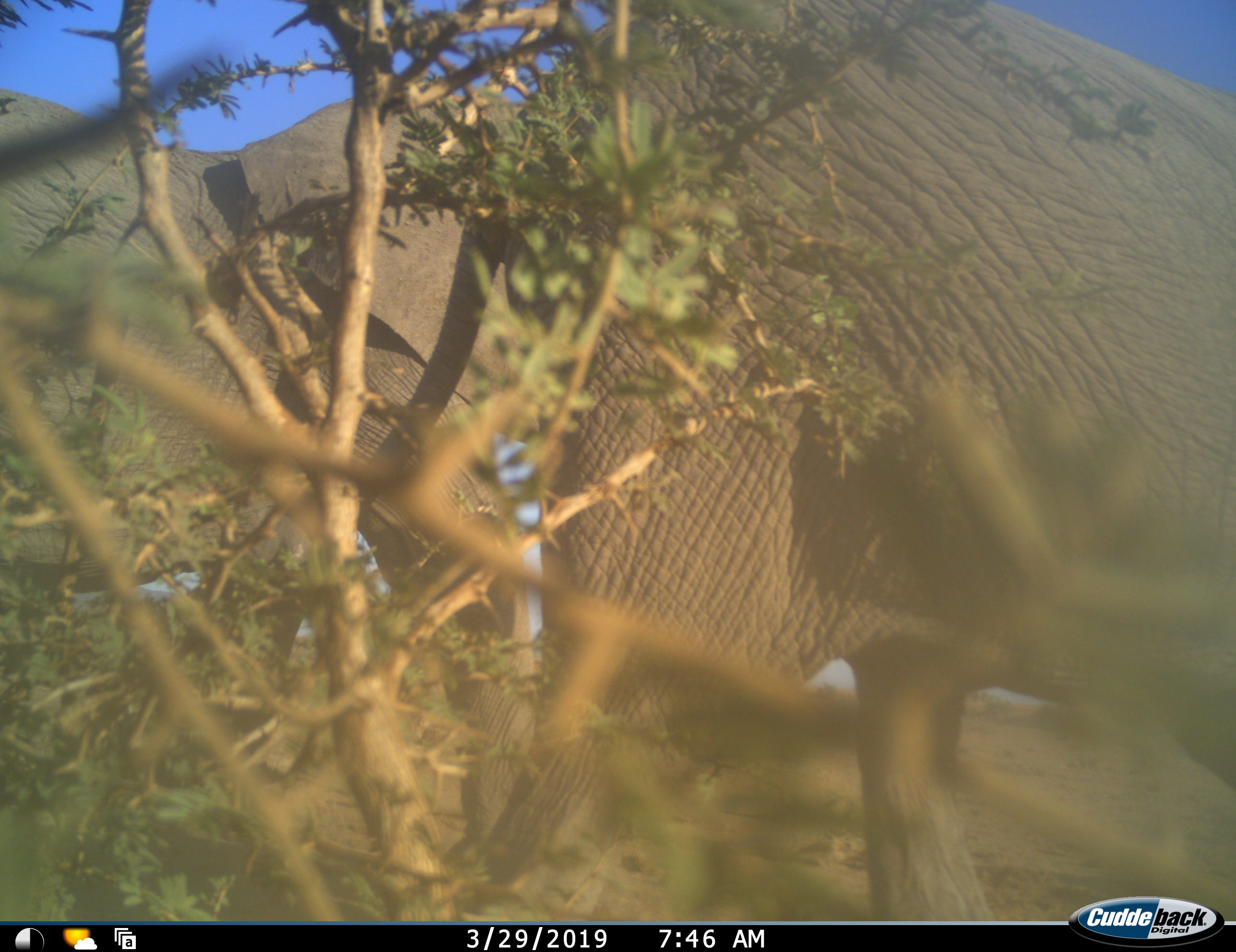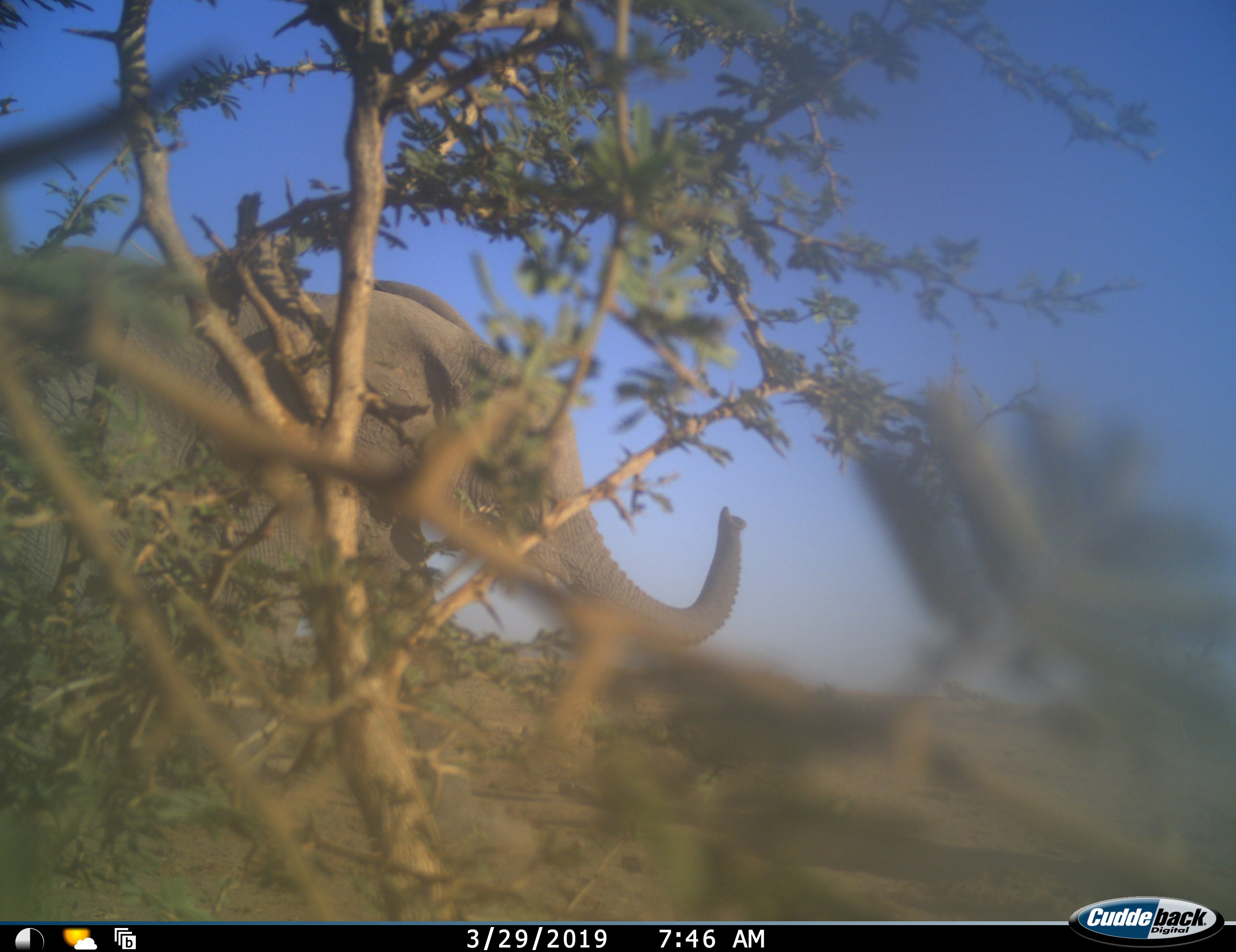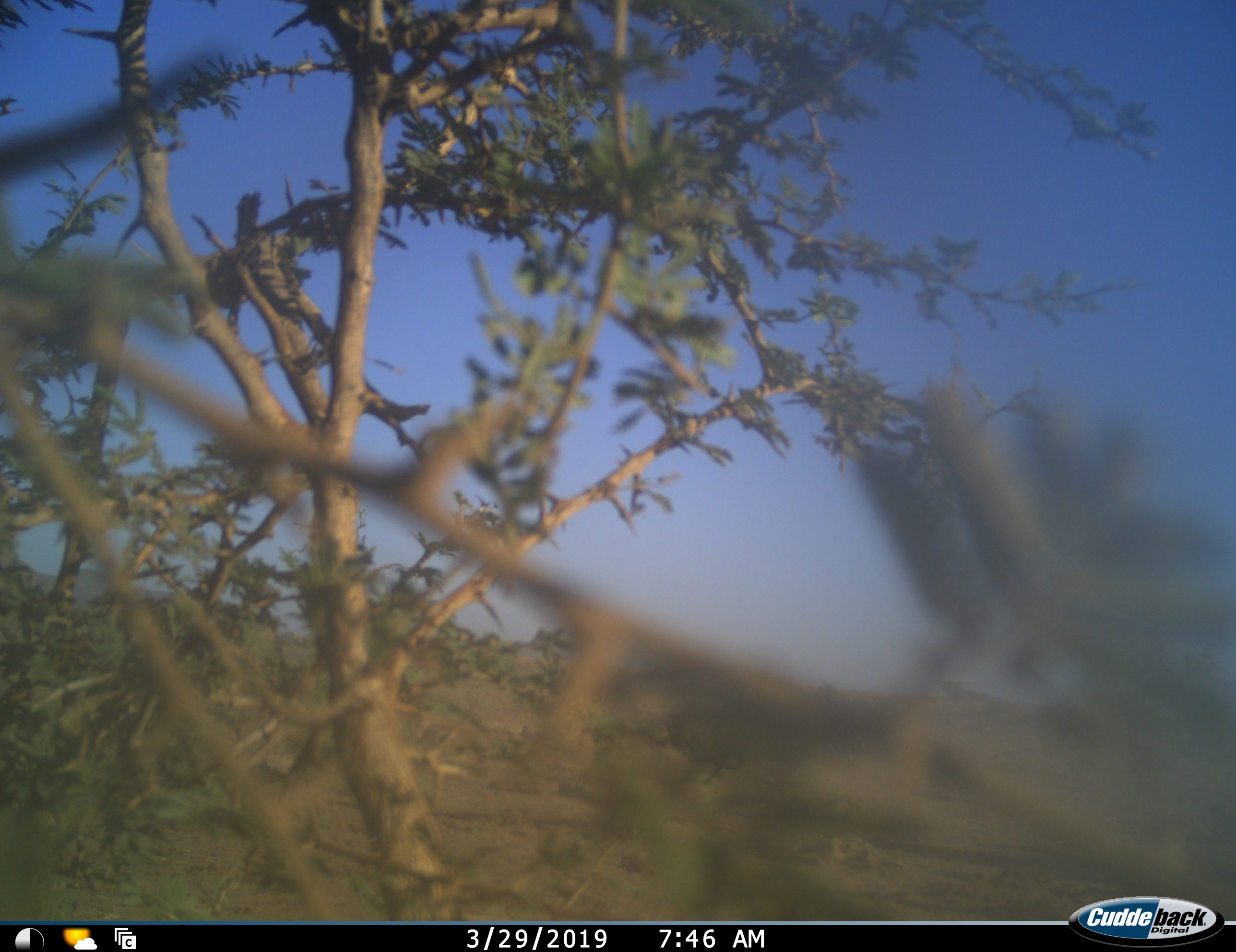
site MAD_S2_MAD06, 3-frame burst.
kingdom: Animalia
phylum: Chordata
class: Mammalia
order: Proboscidea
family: Elephantidae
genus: Loxodonta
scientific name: Loxodonta africana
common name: african bush elephant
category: elephant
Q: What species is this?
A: Elephant (african bush elephant) (Loxodonta africana).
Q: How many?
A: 2.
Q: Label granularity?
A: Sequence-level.